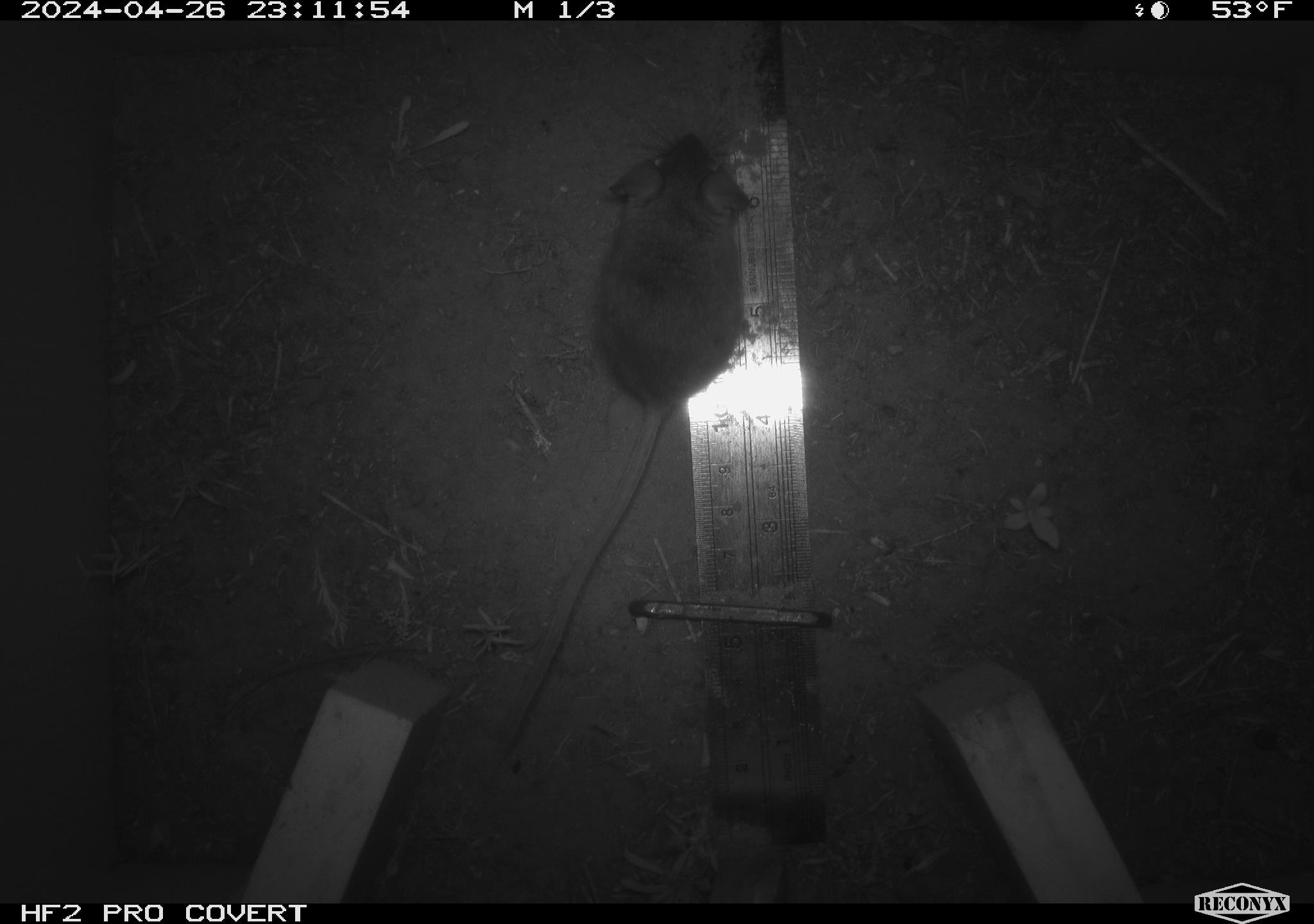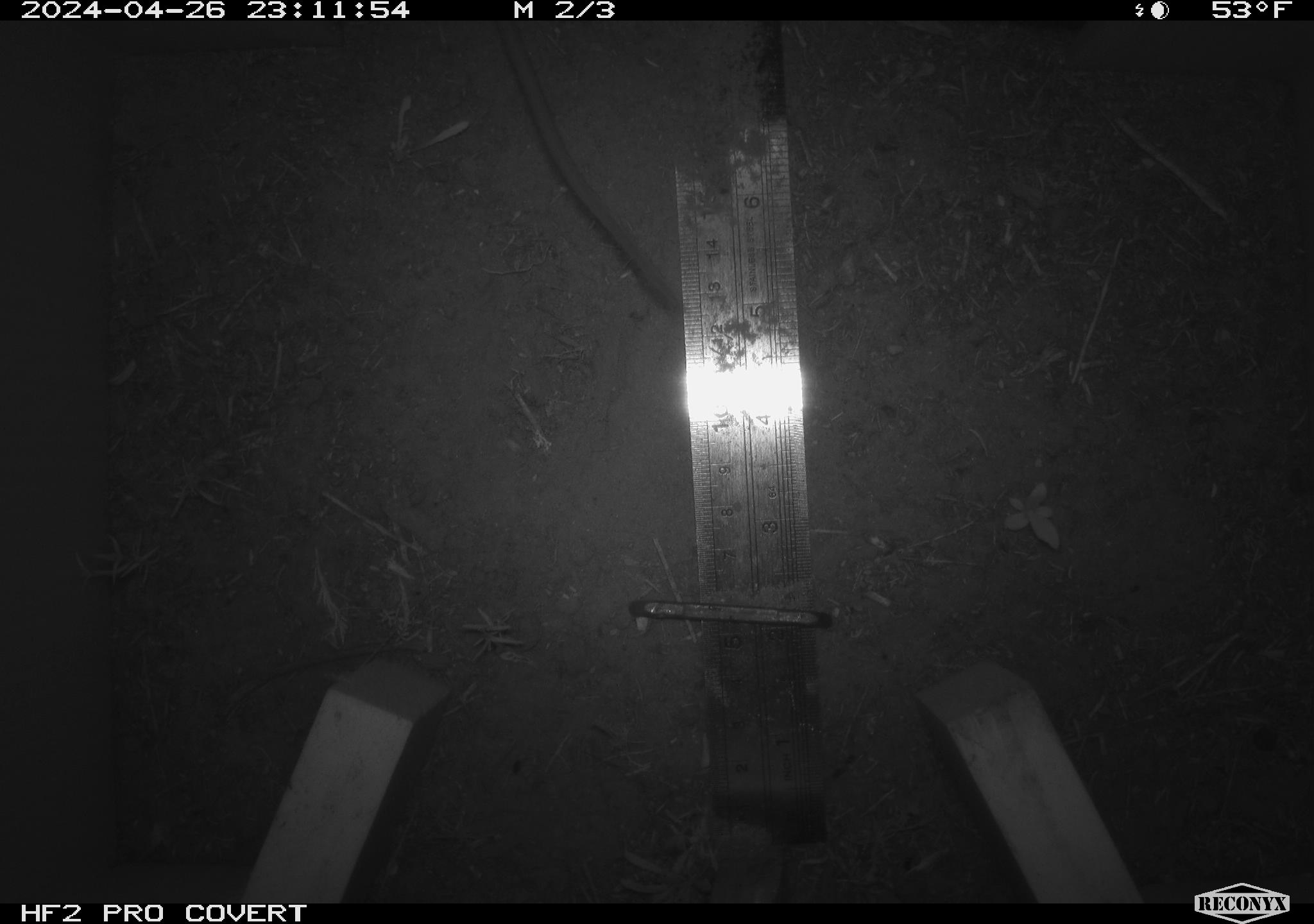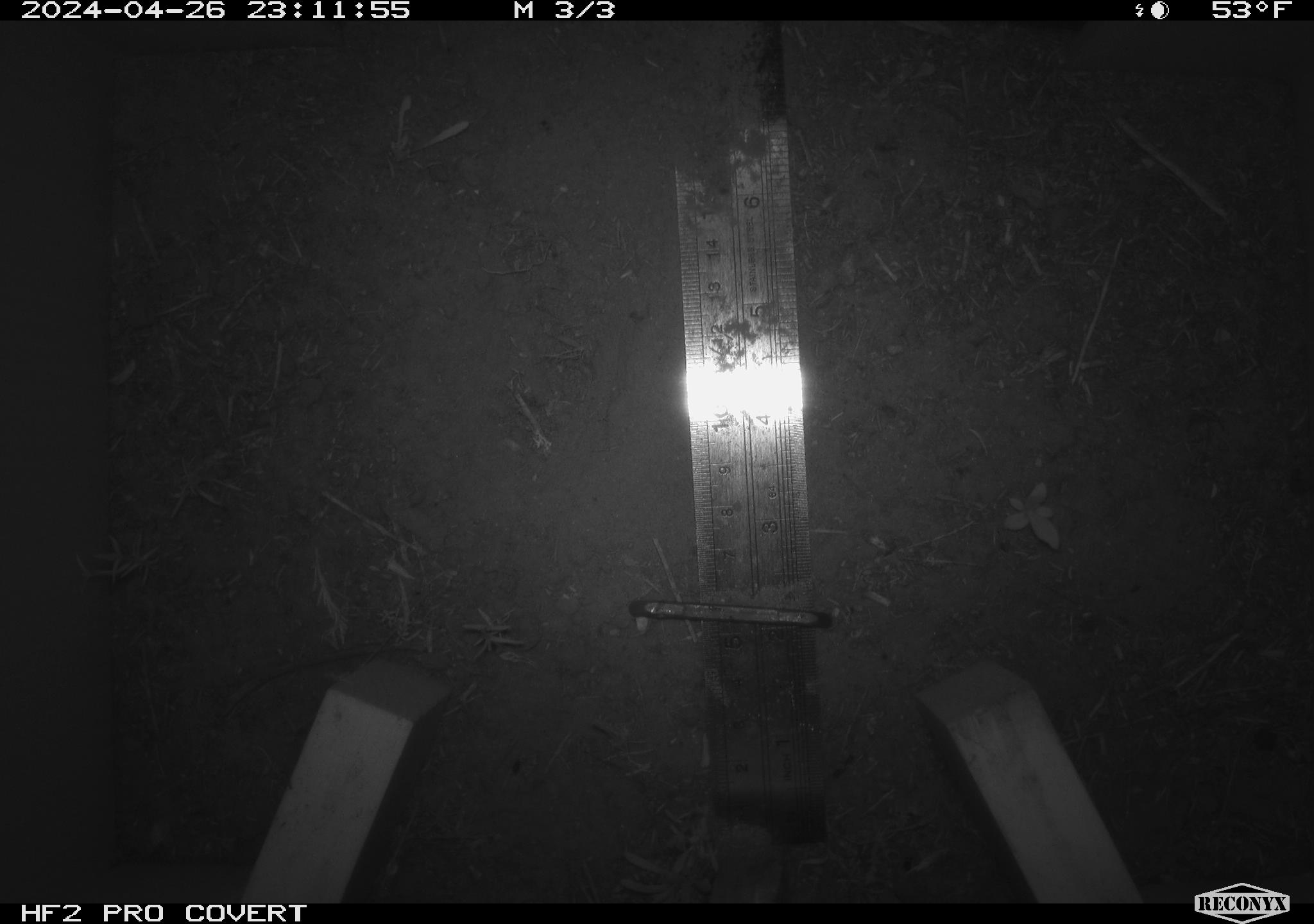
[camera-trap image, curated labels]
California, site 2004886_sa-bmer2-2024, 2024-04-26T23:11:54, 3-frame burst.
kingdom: Animalia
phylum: Chordata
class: Mammalia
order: Rodentia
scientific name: Rodentia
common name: mouse species